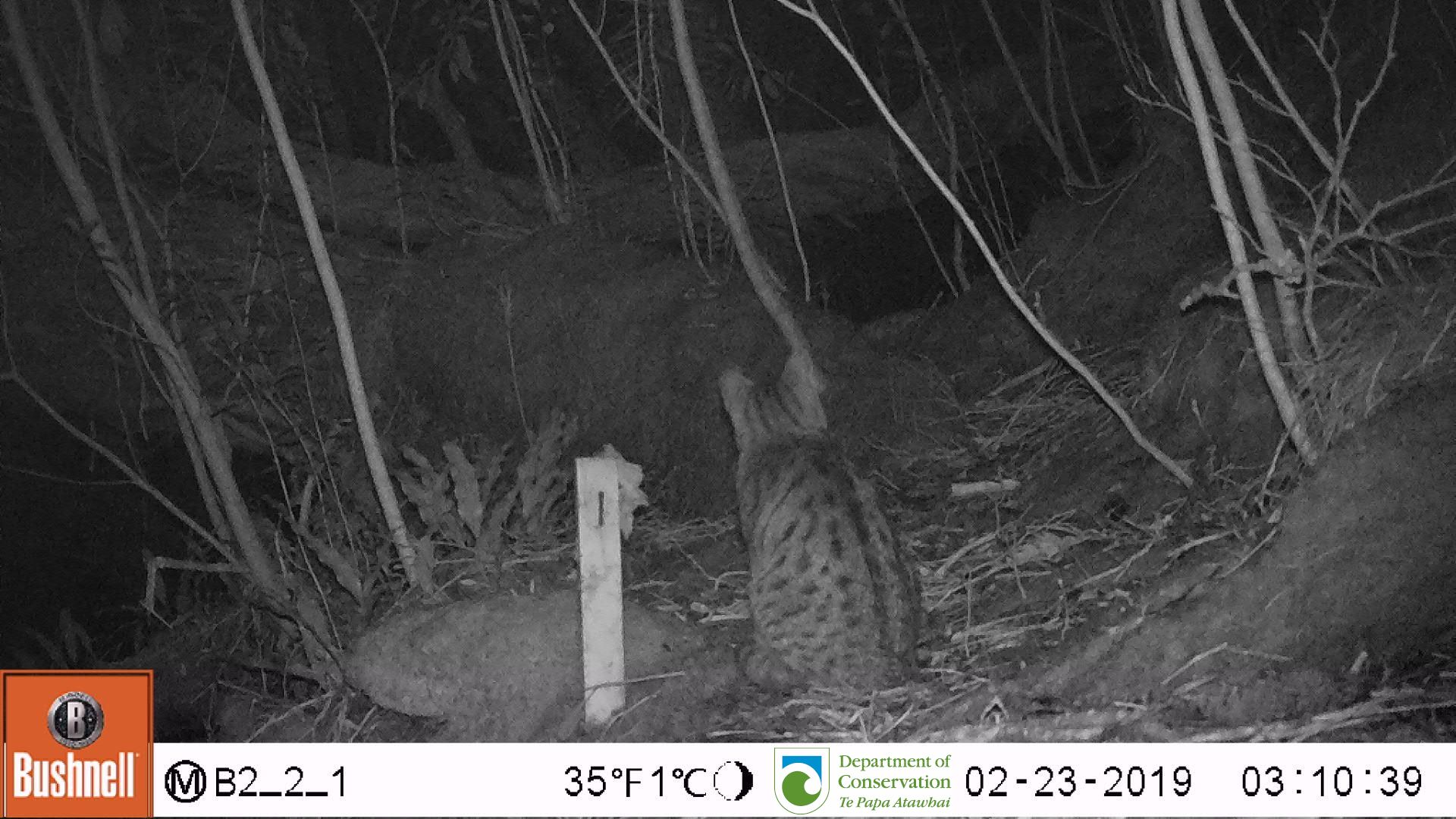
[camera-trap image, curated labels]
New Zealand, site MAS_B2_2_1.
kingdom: Animalia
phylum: Chordata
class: Mammalia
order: Carnivora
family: Felidae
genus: Felis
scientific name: Felis catus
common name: domestic cat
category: cat